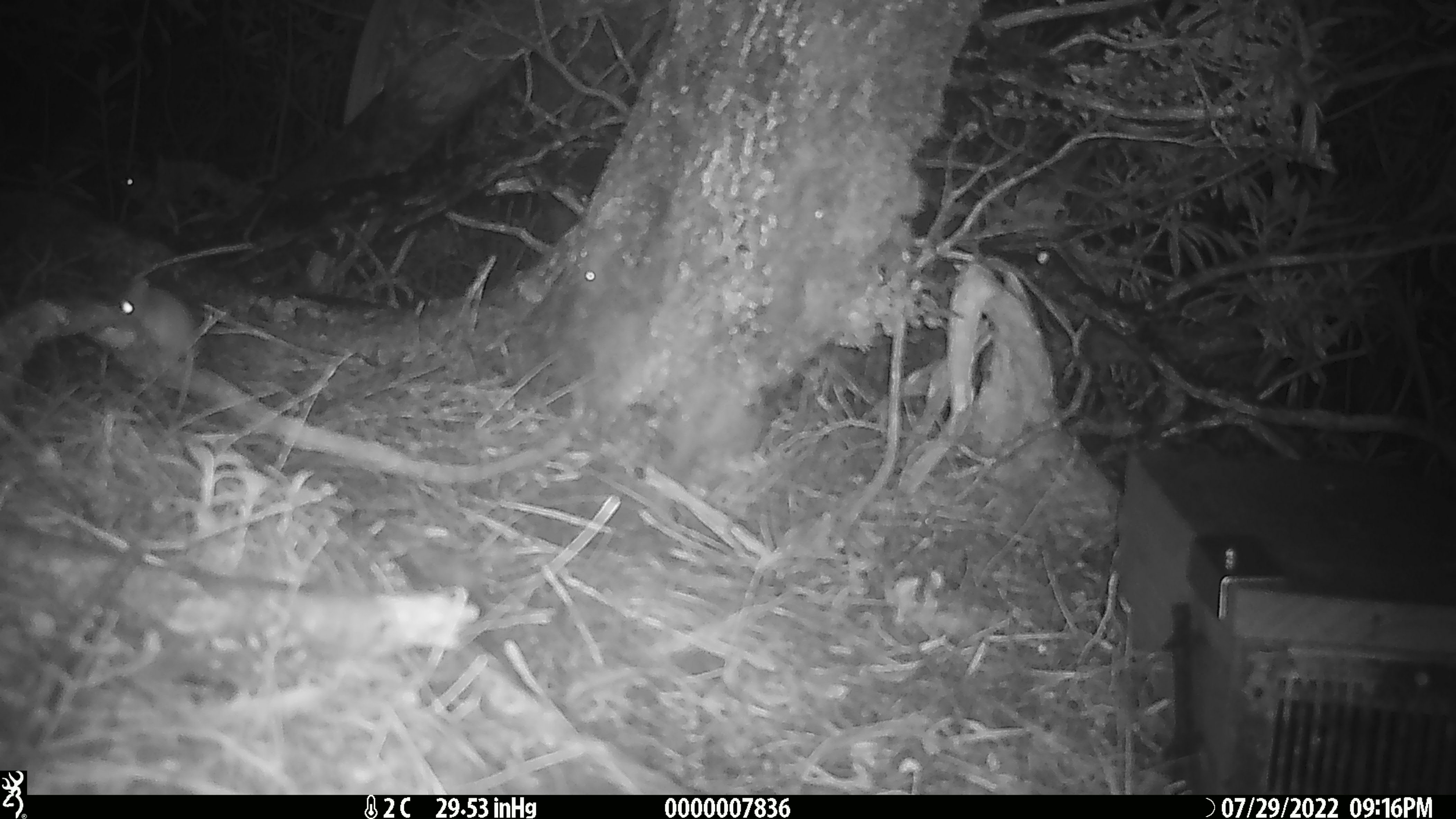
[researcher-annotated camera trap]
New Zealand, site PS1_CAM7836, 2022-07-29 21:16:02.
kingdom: Animalia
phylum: Chordata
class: Mammalia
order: Rodentia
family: Muridae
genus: Mus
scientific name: Mus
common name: mouse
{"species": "mouse (Mus)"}